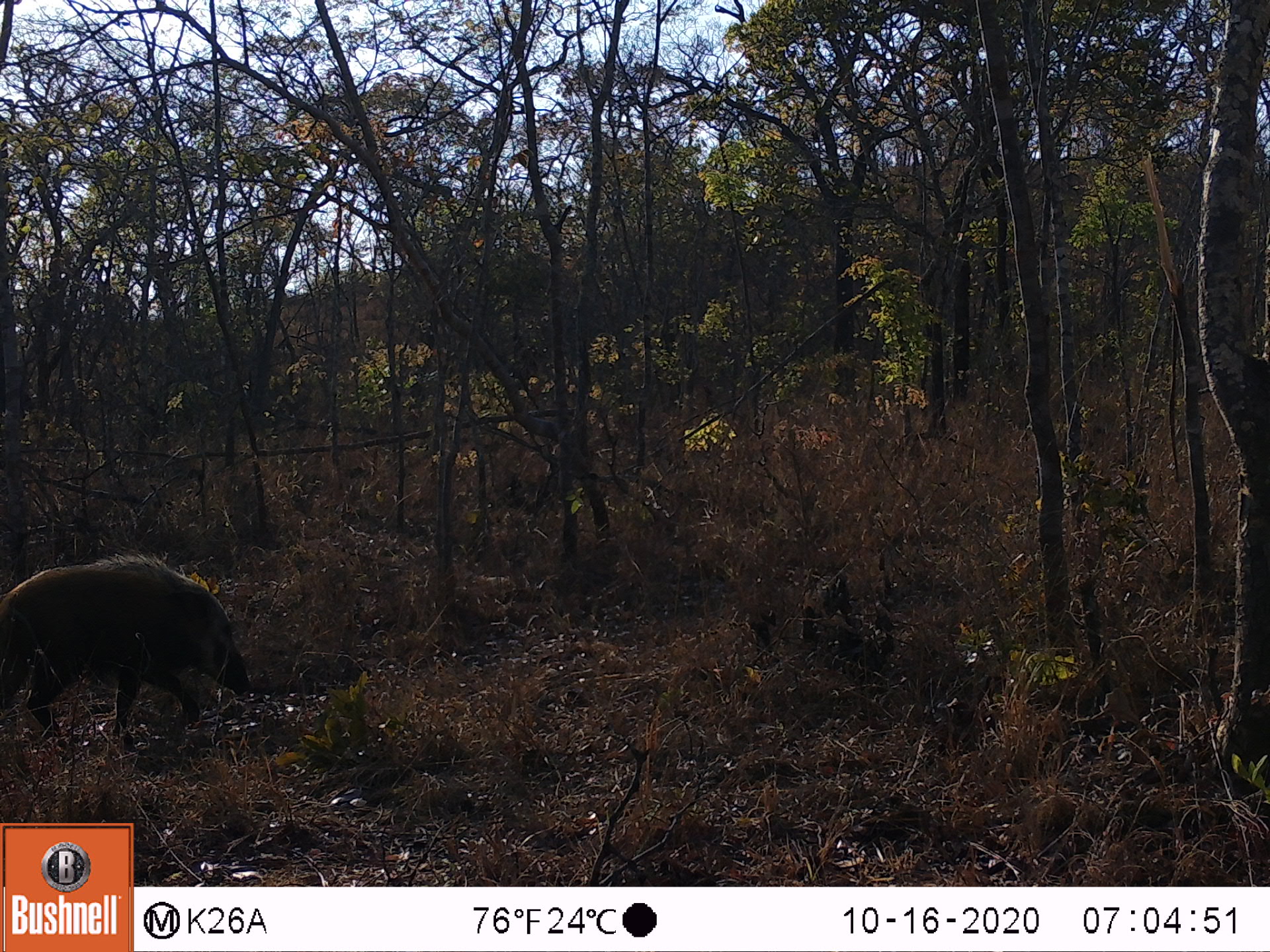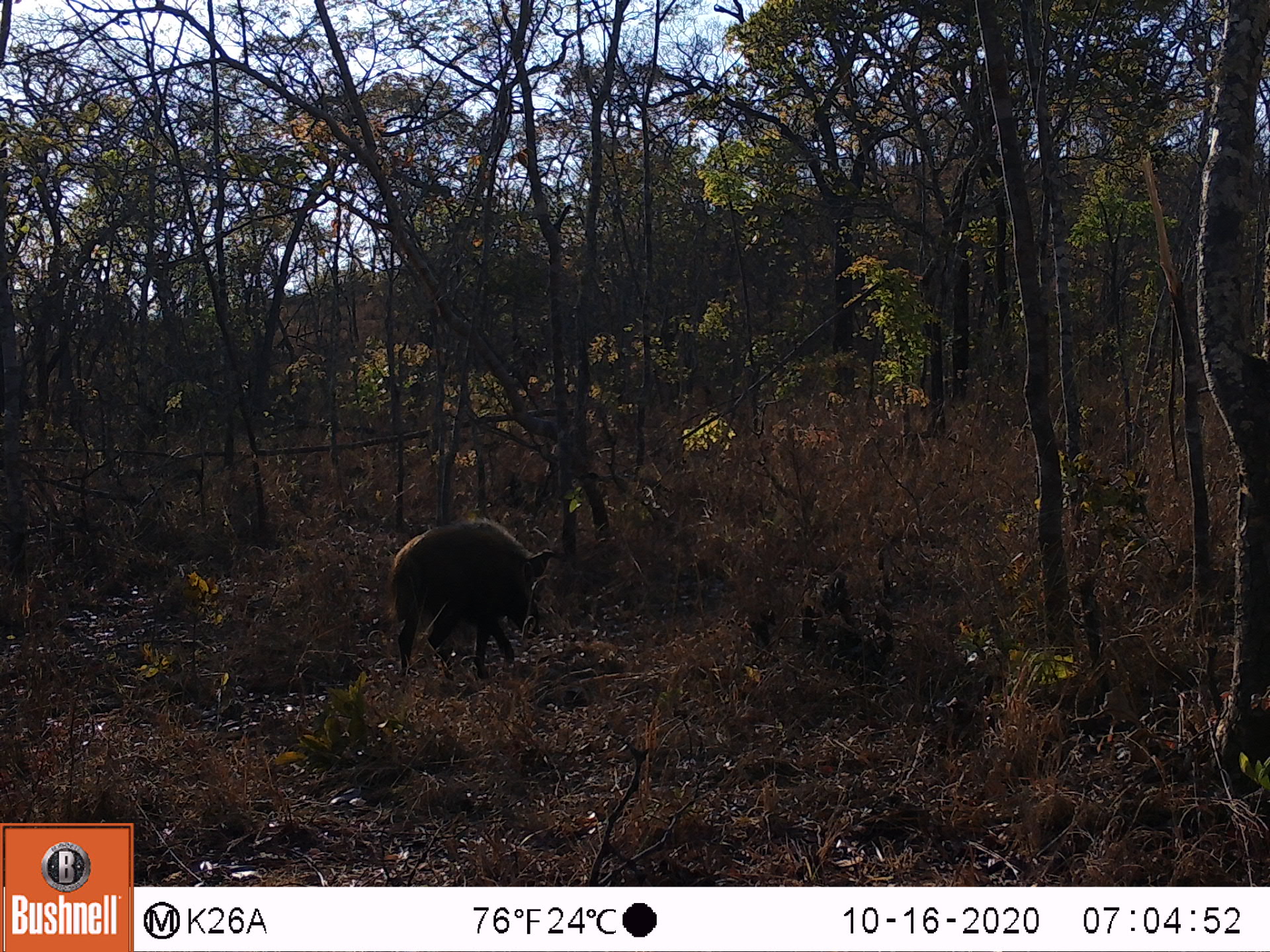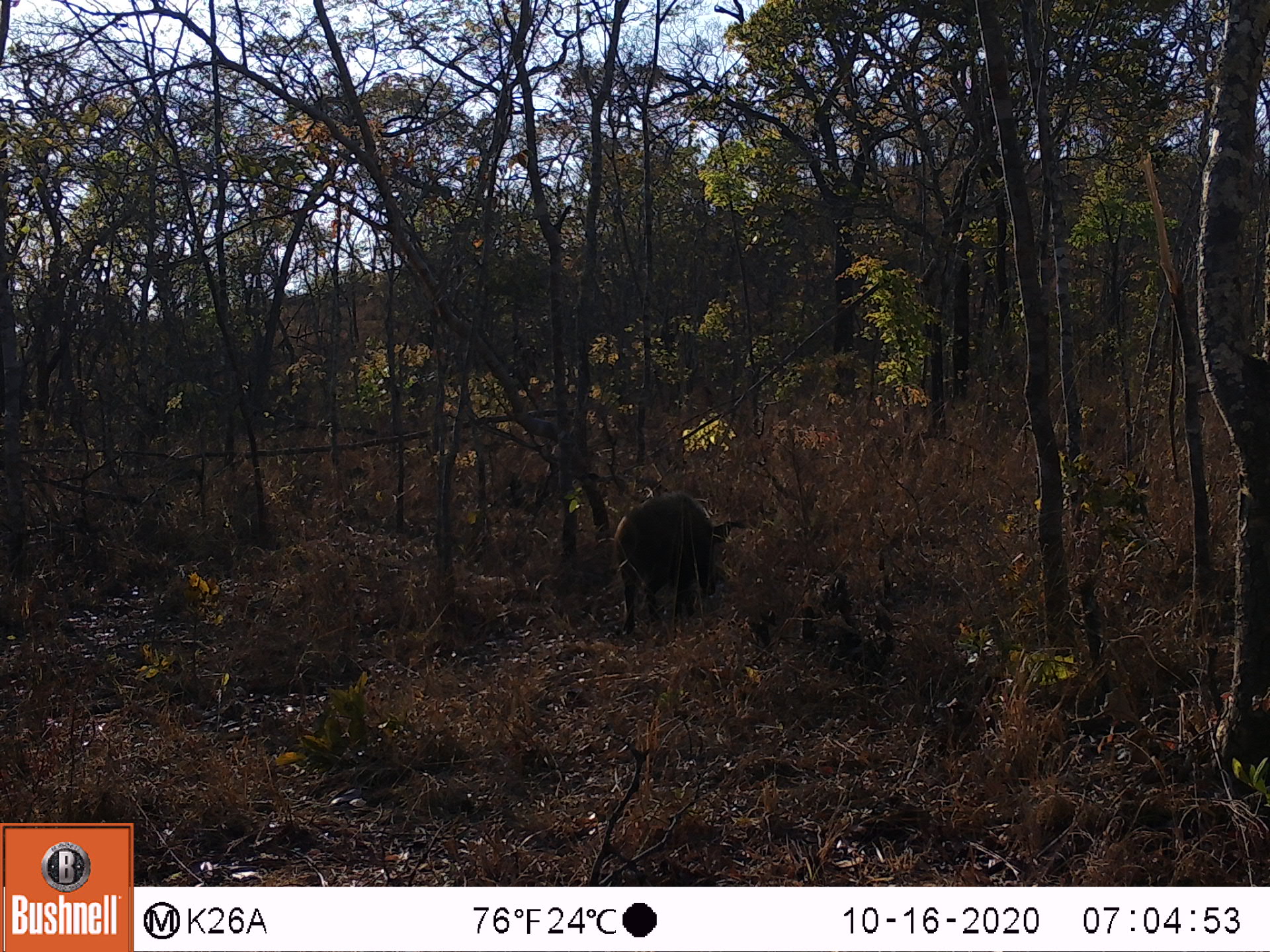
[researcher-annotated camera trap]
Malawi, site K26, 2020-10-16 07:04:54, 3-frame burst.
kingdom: Animalia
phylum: Chordata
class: Mammalia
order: Artiodactyla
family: Suidae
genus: Potamochoerus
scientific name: Potamochoerus larvatus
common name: bushpig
Bushpig (Potamochoerus larvatus), count 1.